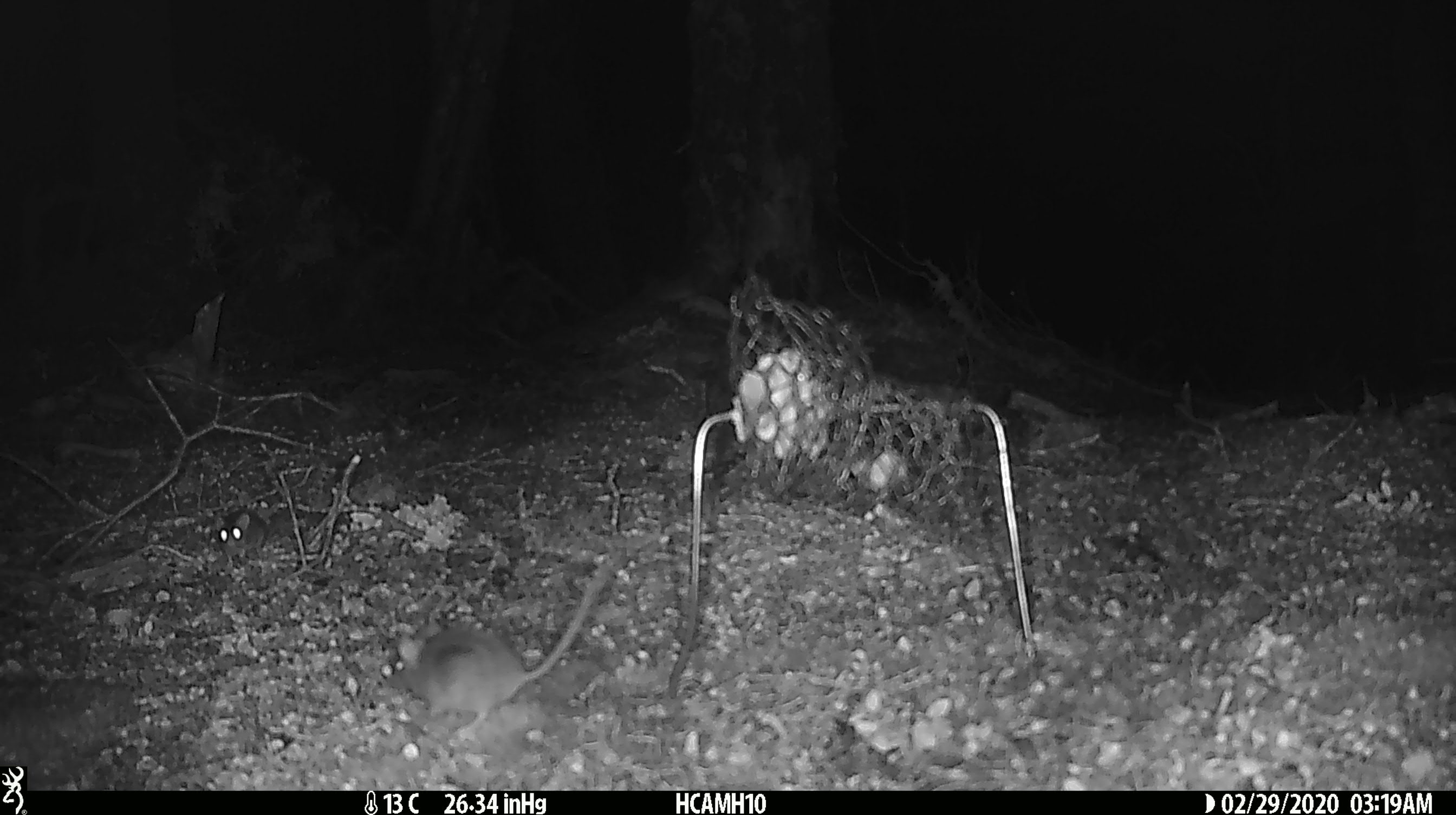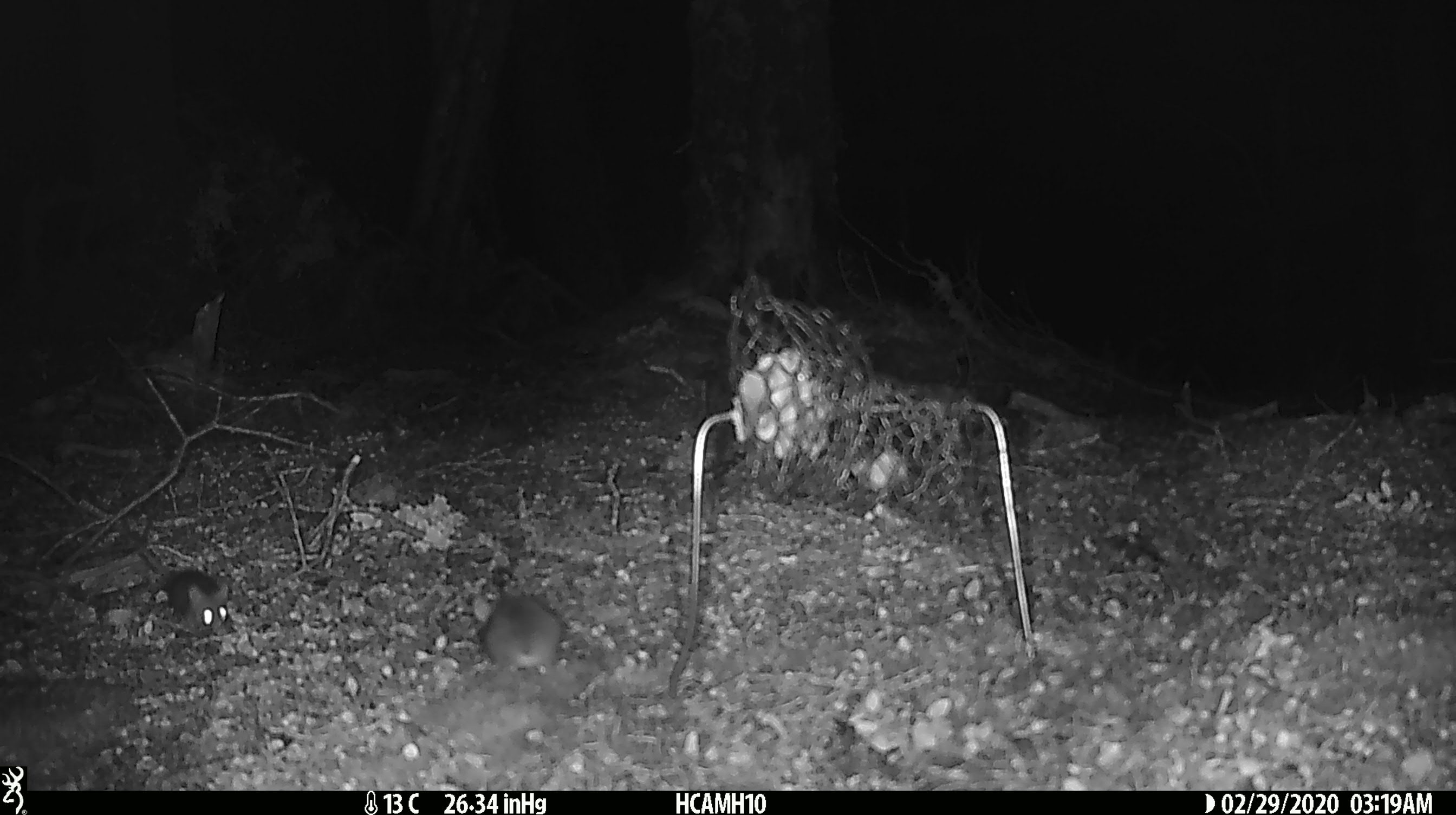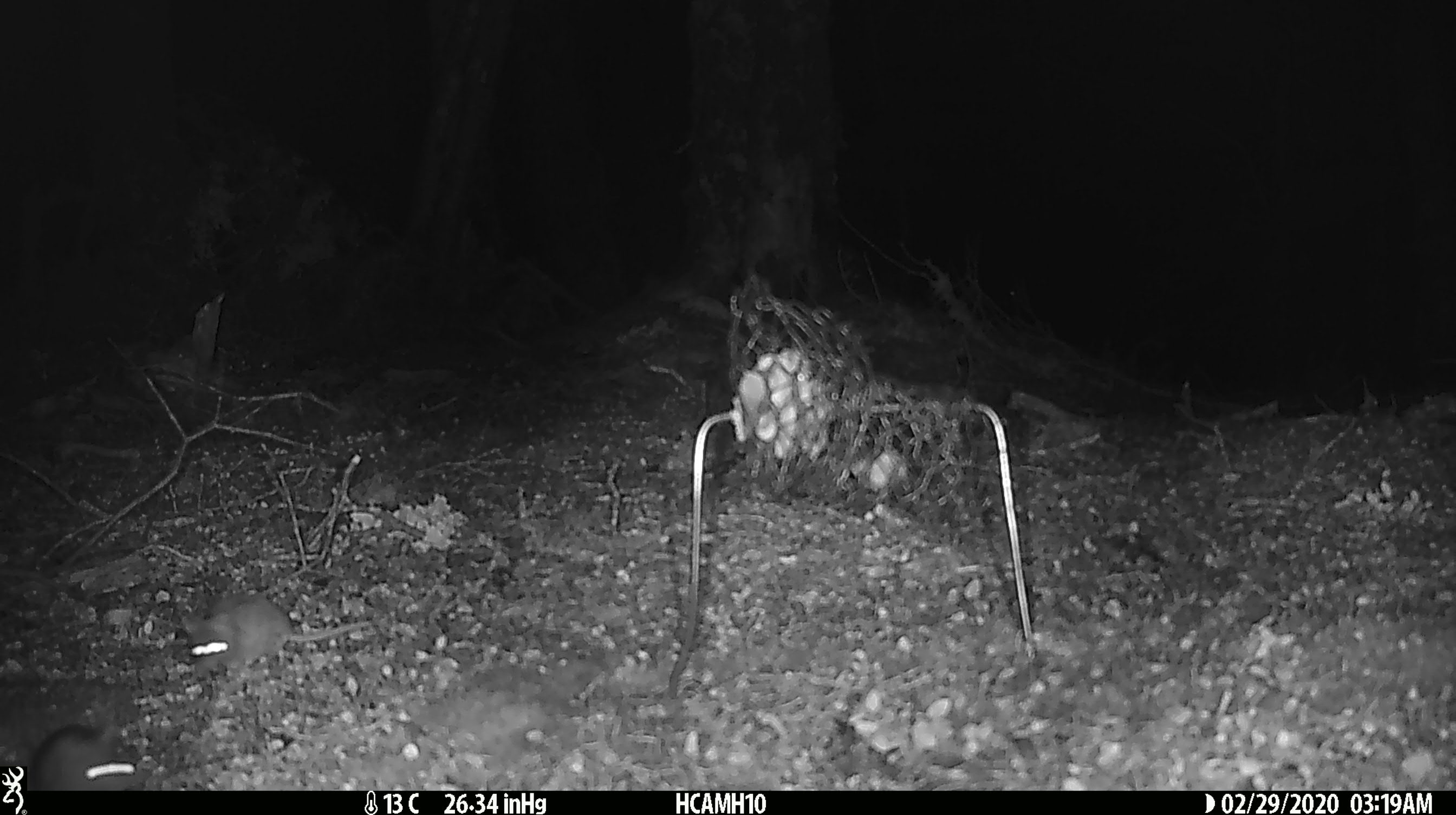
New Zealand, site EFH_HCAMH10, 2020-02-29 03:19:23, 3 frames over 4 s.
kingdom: Animalia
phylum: Chordata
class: Mammalia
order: Rodentia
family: Muridae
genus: Mus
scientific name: Mus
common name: mouse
Mouse (Mus).